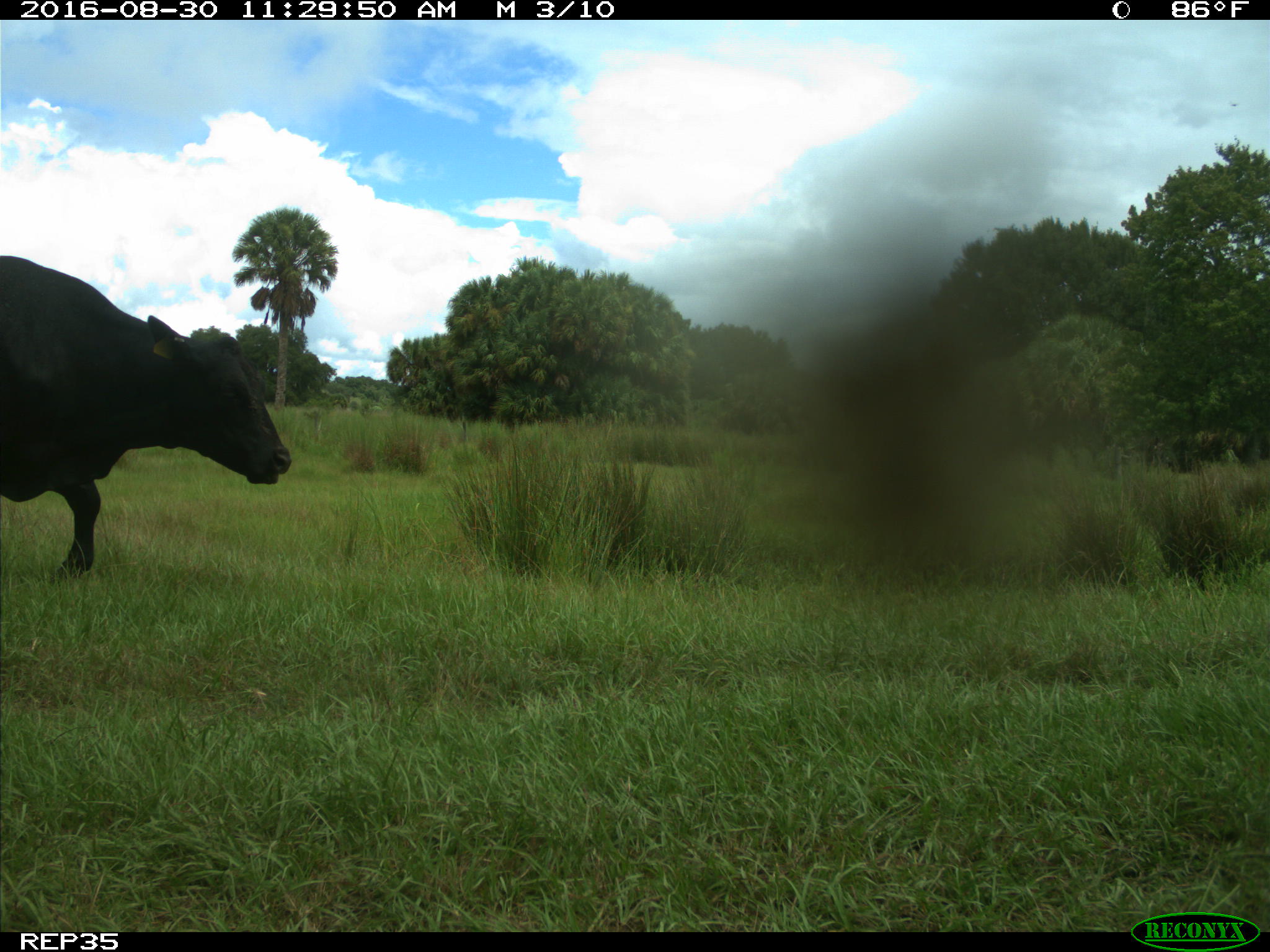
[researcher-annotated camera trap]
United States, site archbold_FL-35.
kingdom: Animalia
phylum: Chordata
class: Mammalia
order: Artiodactyla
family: Bovidae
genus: Bos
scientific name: Bos taurus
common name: domestic cow